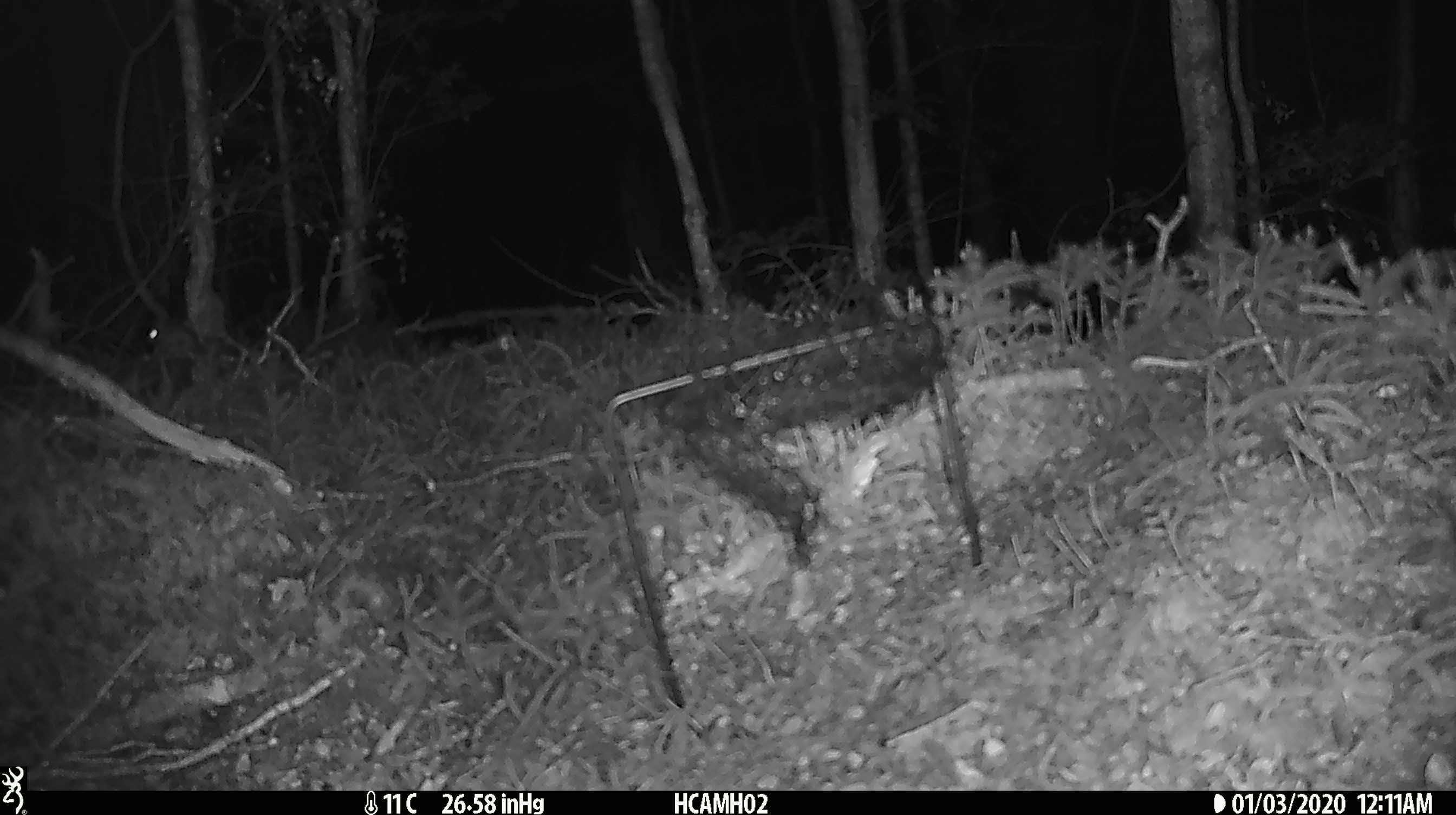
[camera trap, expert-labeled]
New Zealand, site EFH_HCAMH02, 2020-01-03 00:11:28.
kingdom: Animalia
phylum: Chordata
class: Mammalia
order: Rodentia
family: Muridae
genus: Mus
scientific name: Mus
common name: mouse